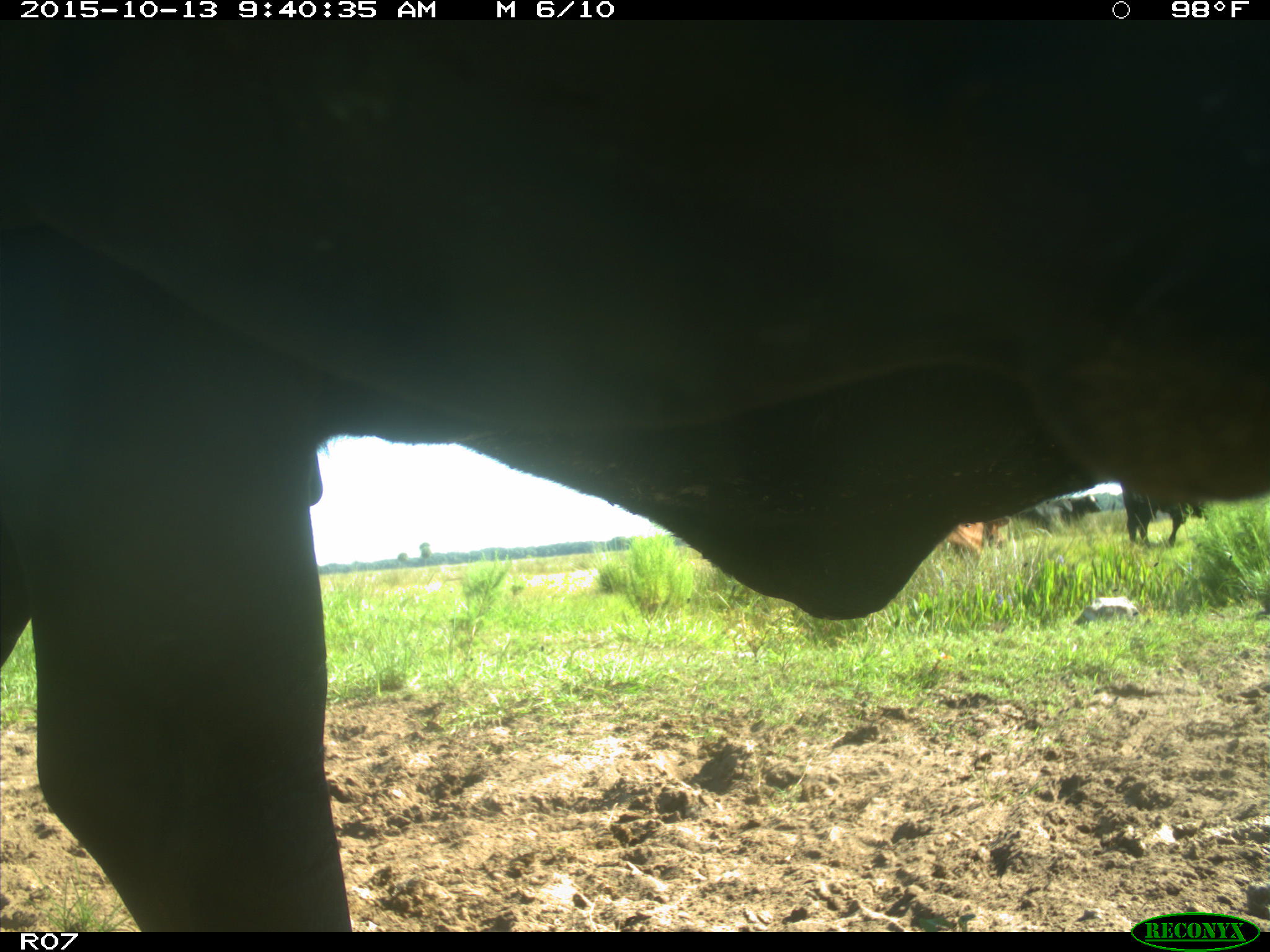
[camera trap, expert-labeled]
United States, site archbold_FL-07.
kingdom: Animalia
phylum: Chordata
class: Mammalia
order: Artiodactyla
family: Bovidae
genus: Bos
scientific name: Bos taurus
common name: domestic cow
Bos taurus (domestic cow).